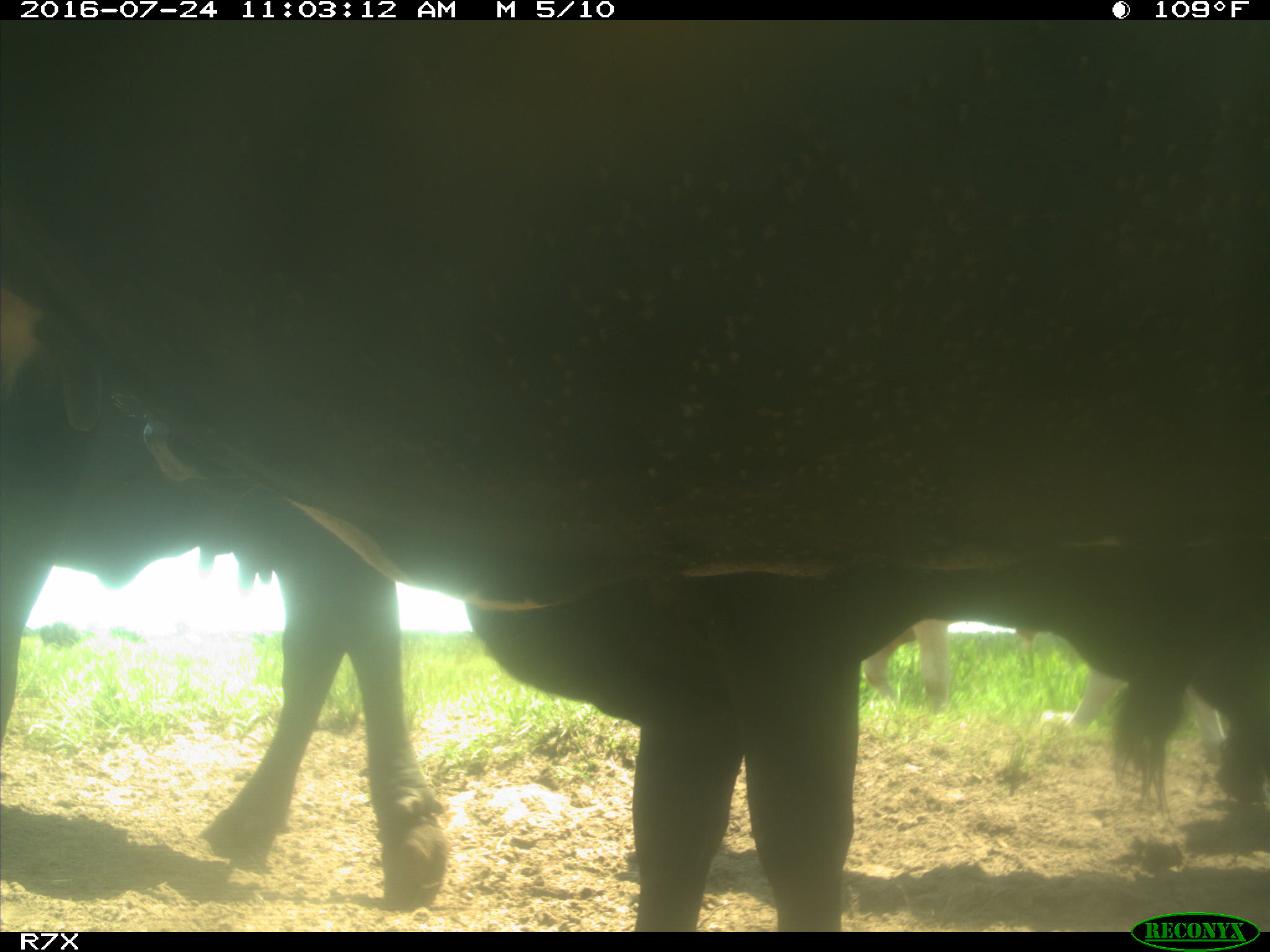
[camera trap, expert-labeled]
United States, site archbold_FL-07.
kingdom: Animalia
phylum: Chordata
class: Mammalia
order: Artiodactyla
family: Bovidae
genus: Bos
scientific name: Bos taurus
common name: domestic cow